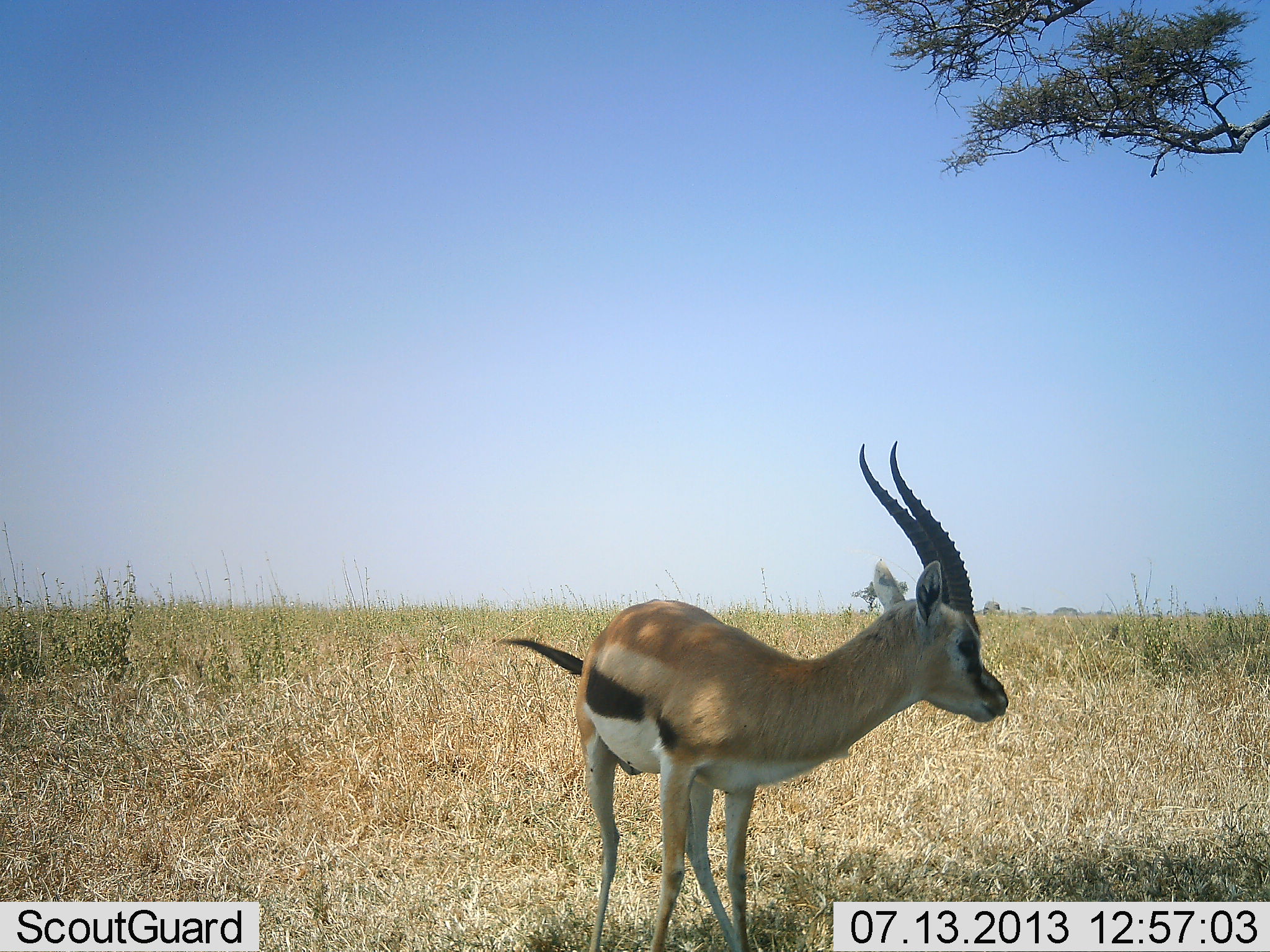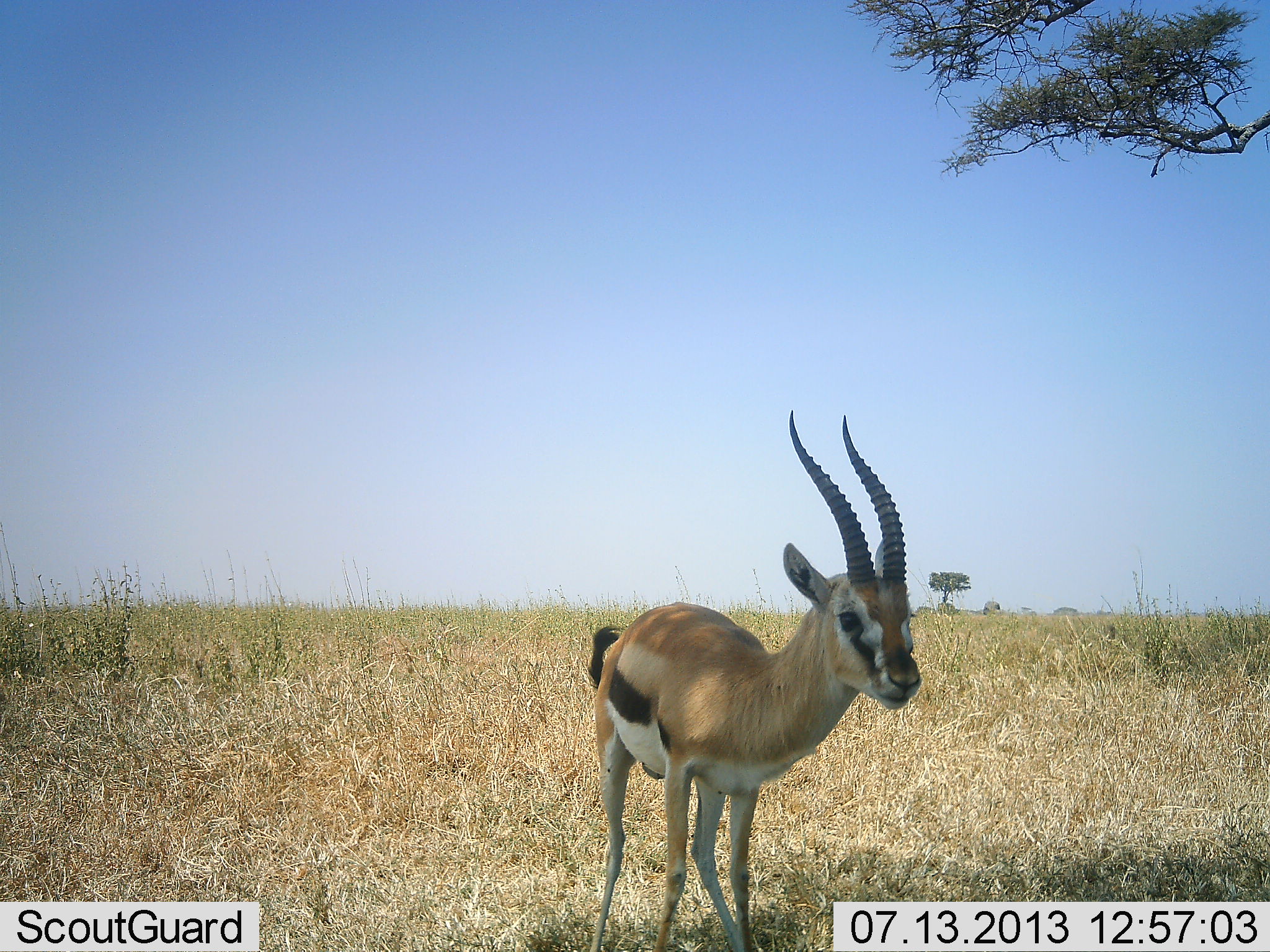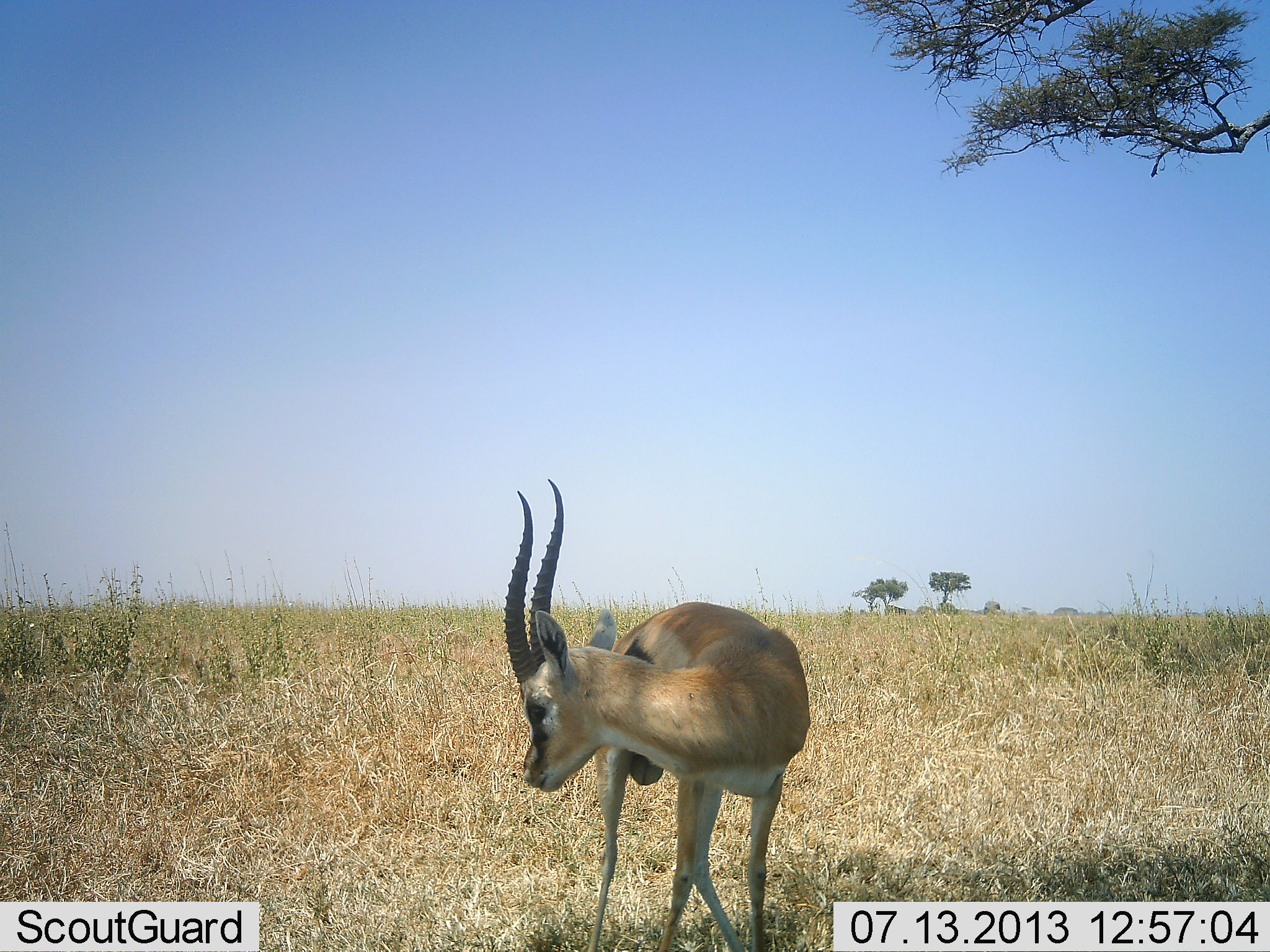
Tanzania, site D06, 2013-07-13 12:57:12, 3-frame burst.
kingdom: Animalia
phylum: Chordata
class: Mammalia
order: Artiodactyla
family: Bovidae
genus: Eudorcas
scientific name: Eudorcas thomsonii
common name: thomson's gazelle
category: gazellethomsons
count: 1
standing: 80%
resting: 0%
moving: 40%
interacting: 0%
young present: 0%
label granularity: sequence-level